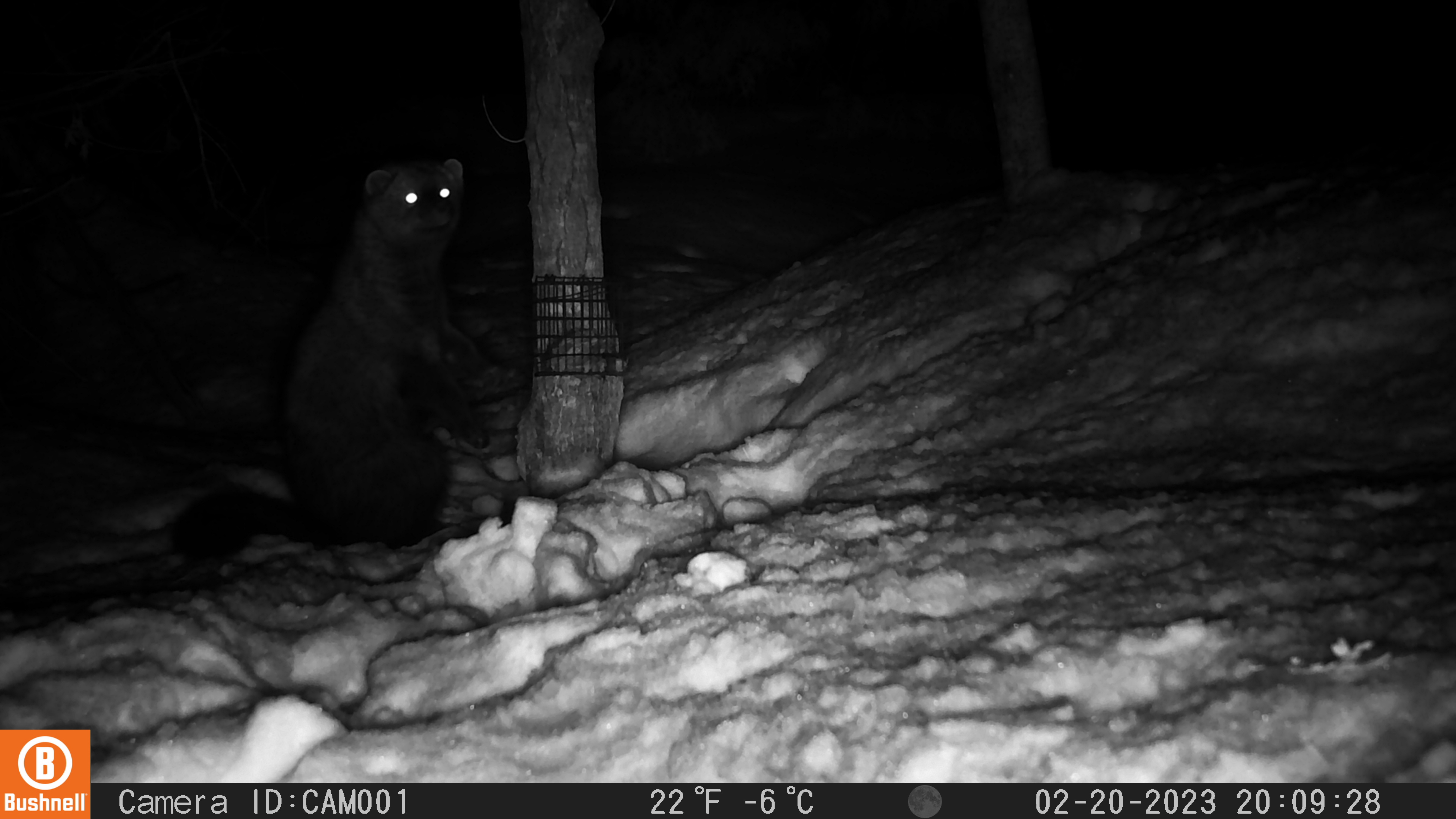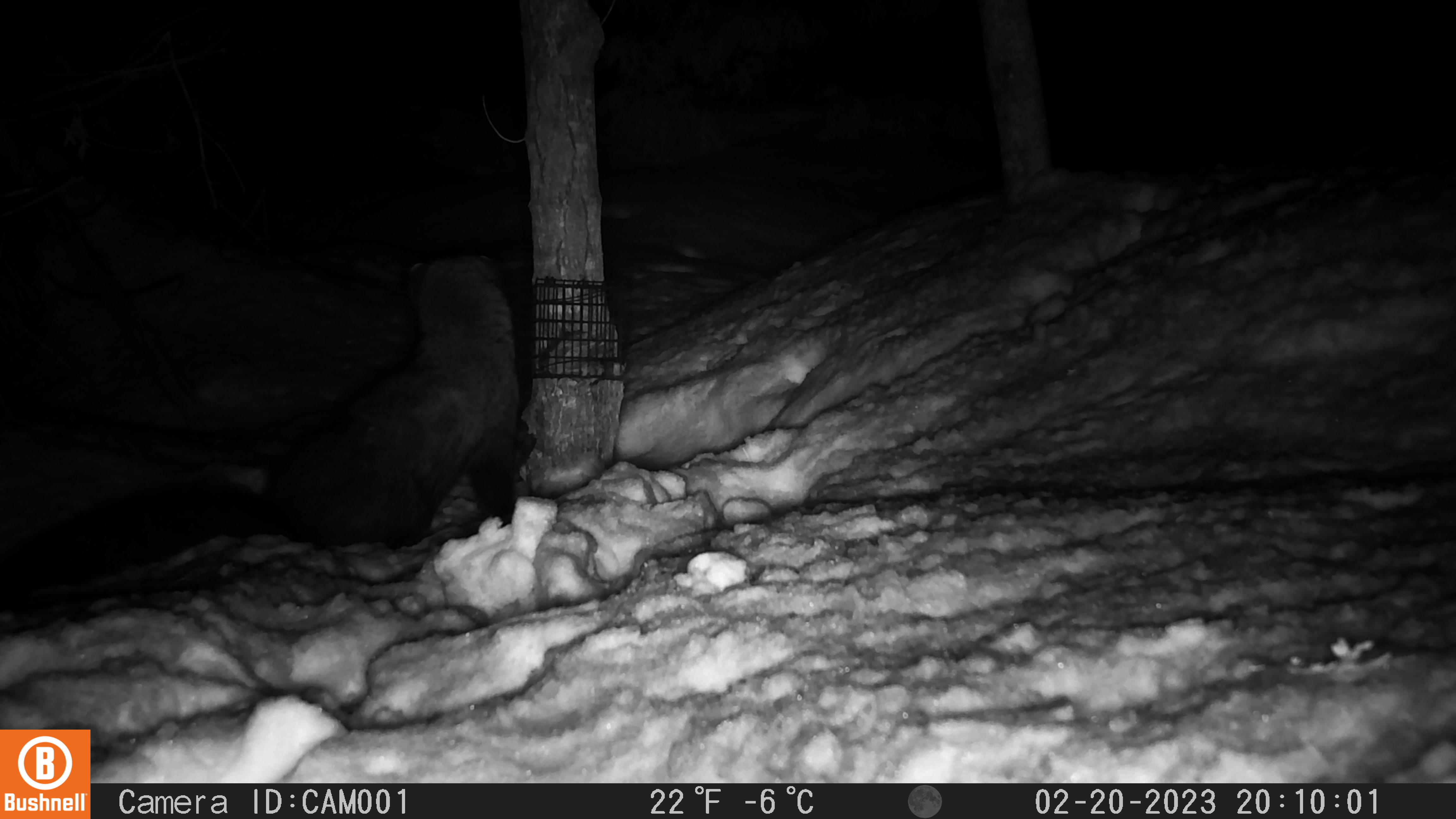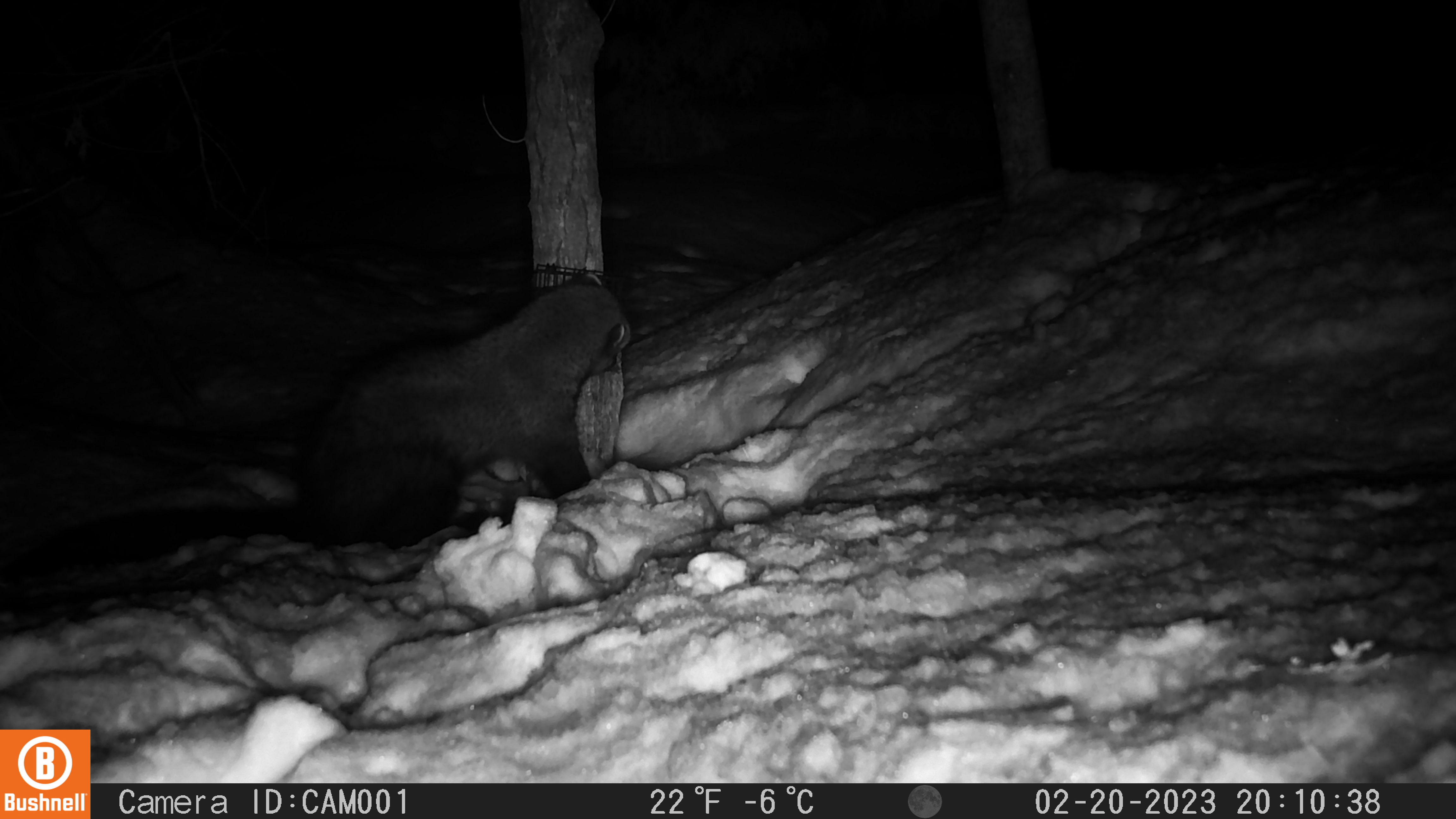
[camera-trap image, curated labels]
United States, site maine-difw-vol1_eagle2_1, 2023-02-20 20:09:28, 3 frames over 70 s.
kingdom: Animalia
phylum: Chordata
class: Mammalia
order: Carnivora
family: Mustelidae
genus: Pekania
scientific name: Pekania pennanti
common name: fisher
Fisher (Pekania pennanti).